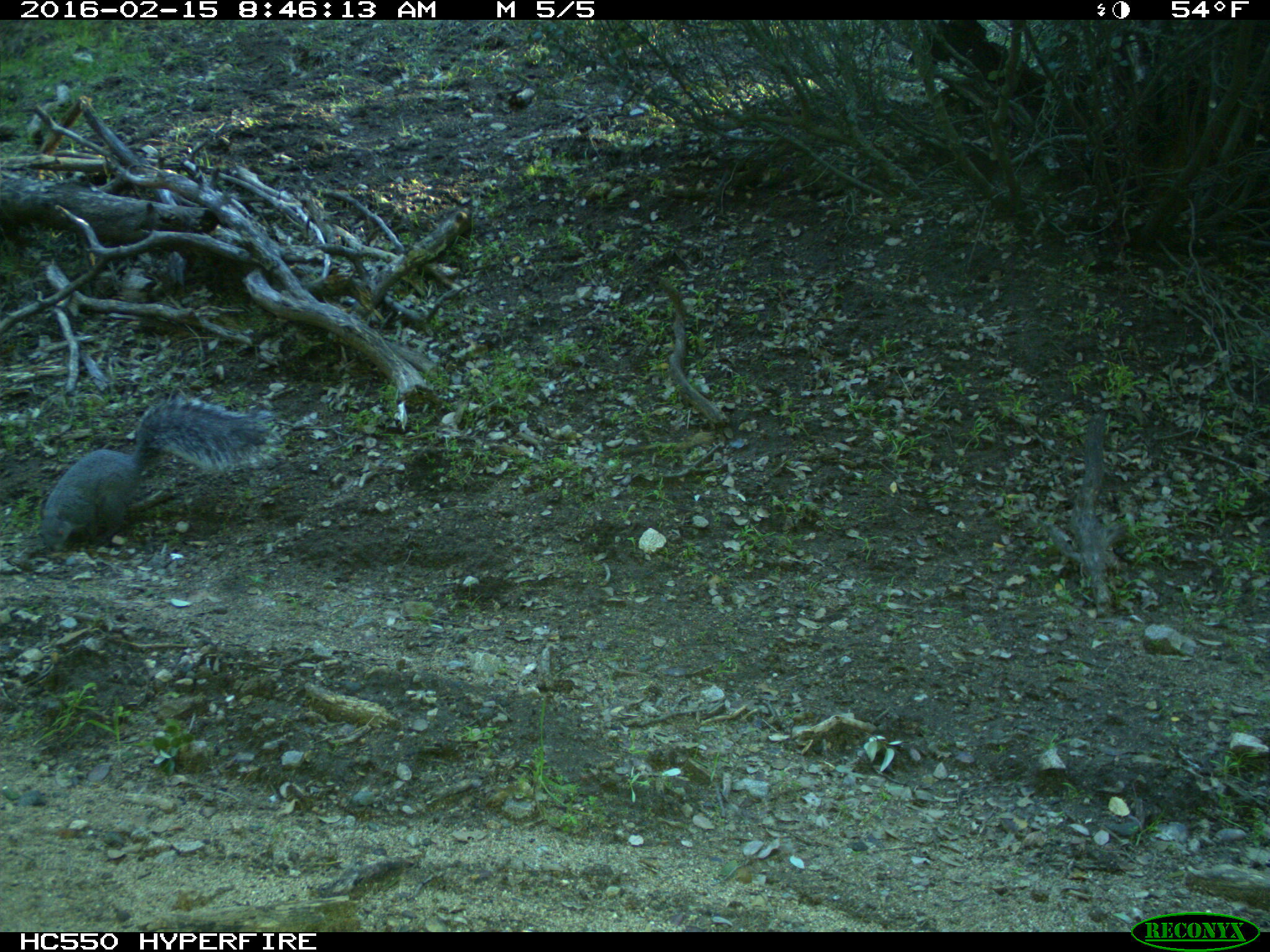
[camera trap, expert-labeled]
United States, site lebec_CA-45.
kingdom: Animalia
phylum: Chordata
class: Mammalia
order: Rodentia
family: Sciuridae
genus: Sciurus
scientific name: Sciurus carolinensis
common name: eastern gray squirrel